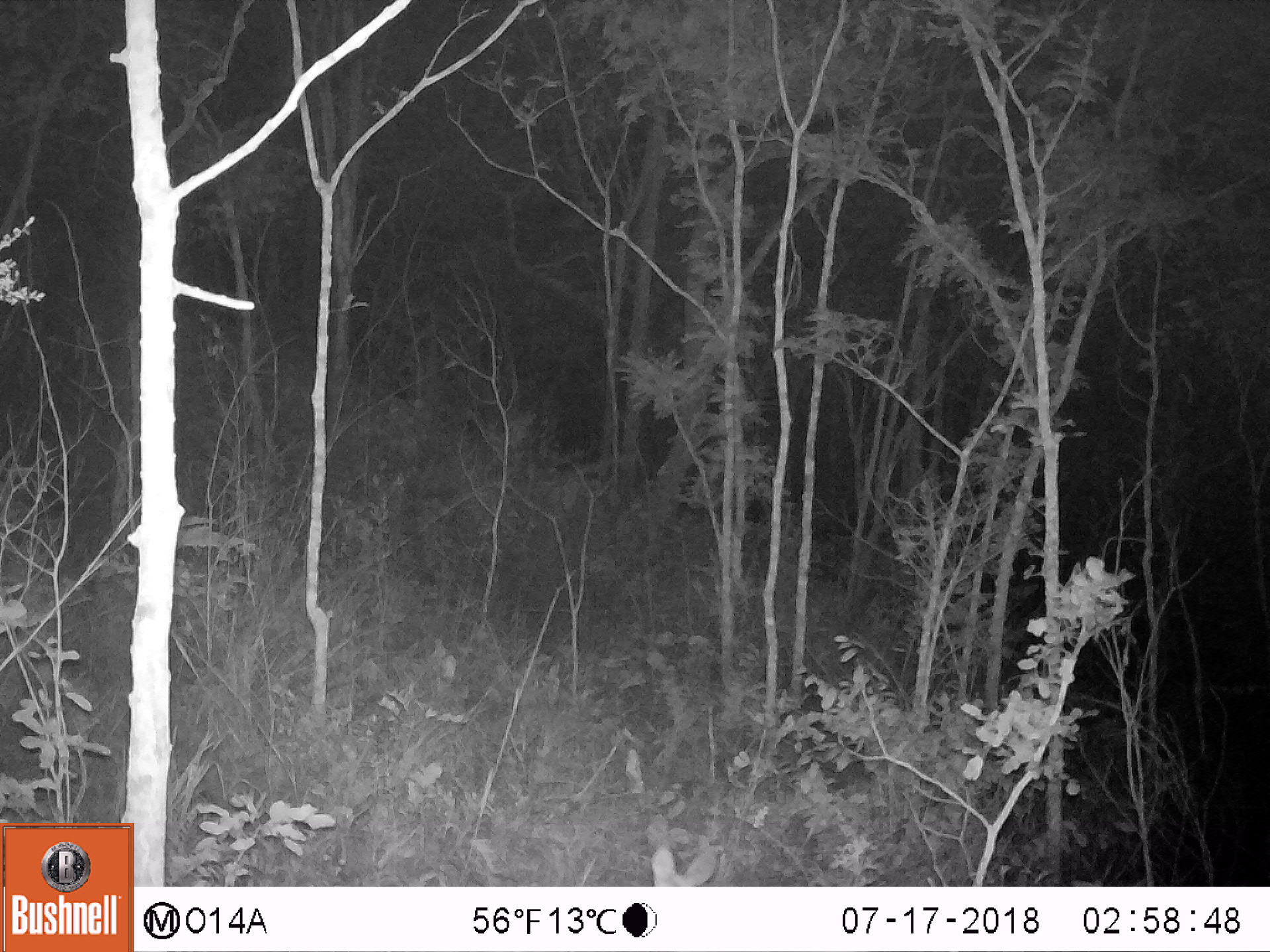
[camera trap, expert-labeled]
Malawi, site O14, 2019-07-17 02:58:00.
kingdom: Animalia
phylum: Chordata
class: Mammalia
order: Artiodactyla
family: Bovidae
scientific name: Antilopinae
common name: small antelope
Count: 1.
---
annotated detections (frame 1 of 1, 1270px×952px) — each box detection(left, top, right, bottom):
small antelope: detection(621, 833, 732, 886)